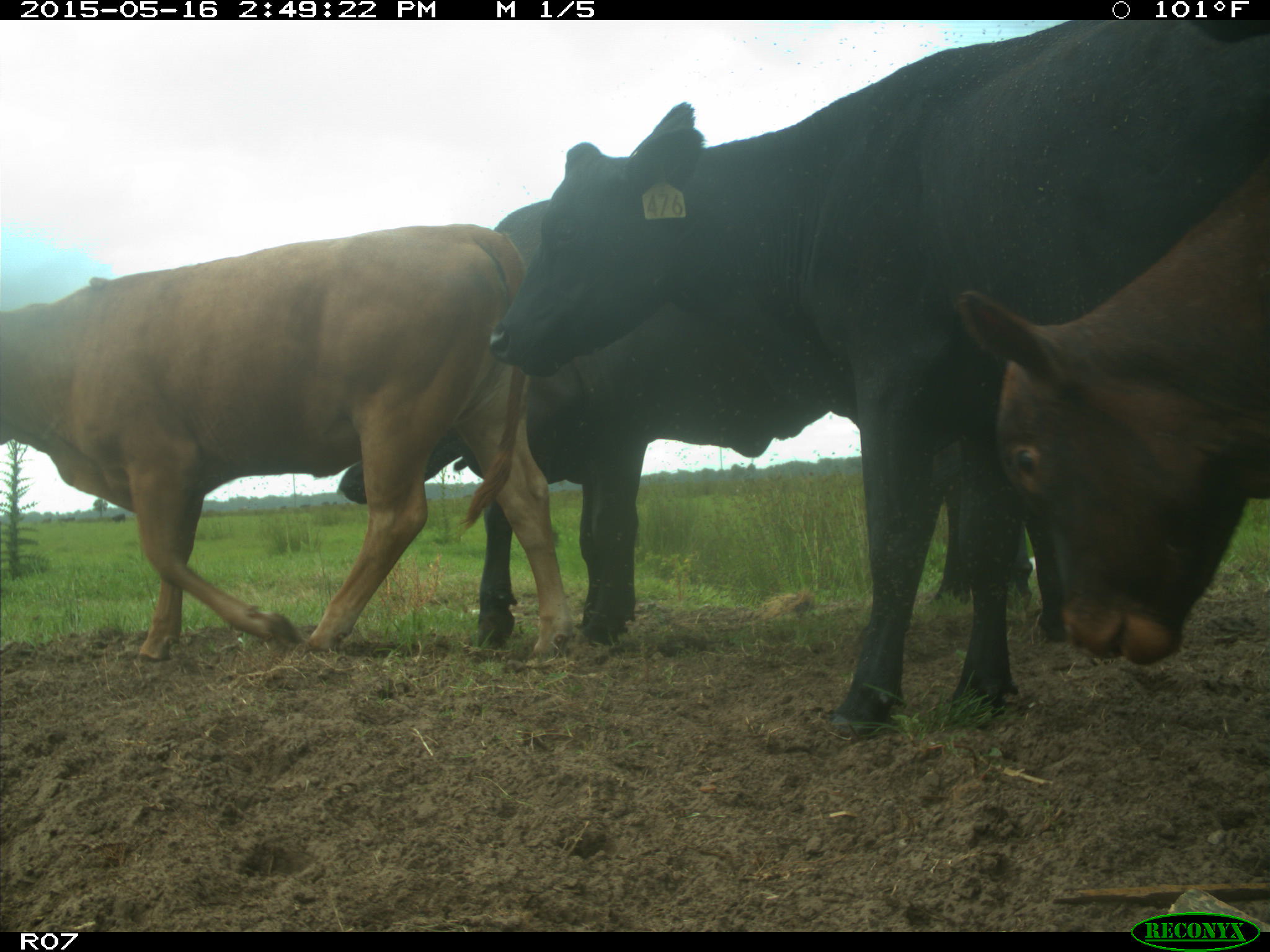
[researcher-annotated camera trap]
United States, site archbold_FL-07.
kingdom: Animalia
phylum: Chordata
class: Mammalia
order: Artiodactyla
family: Bovidae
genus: Bos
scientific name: Bos taurus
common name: domestic cow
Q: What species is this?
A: Bos taurus (domestic cow).